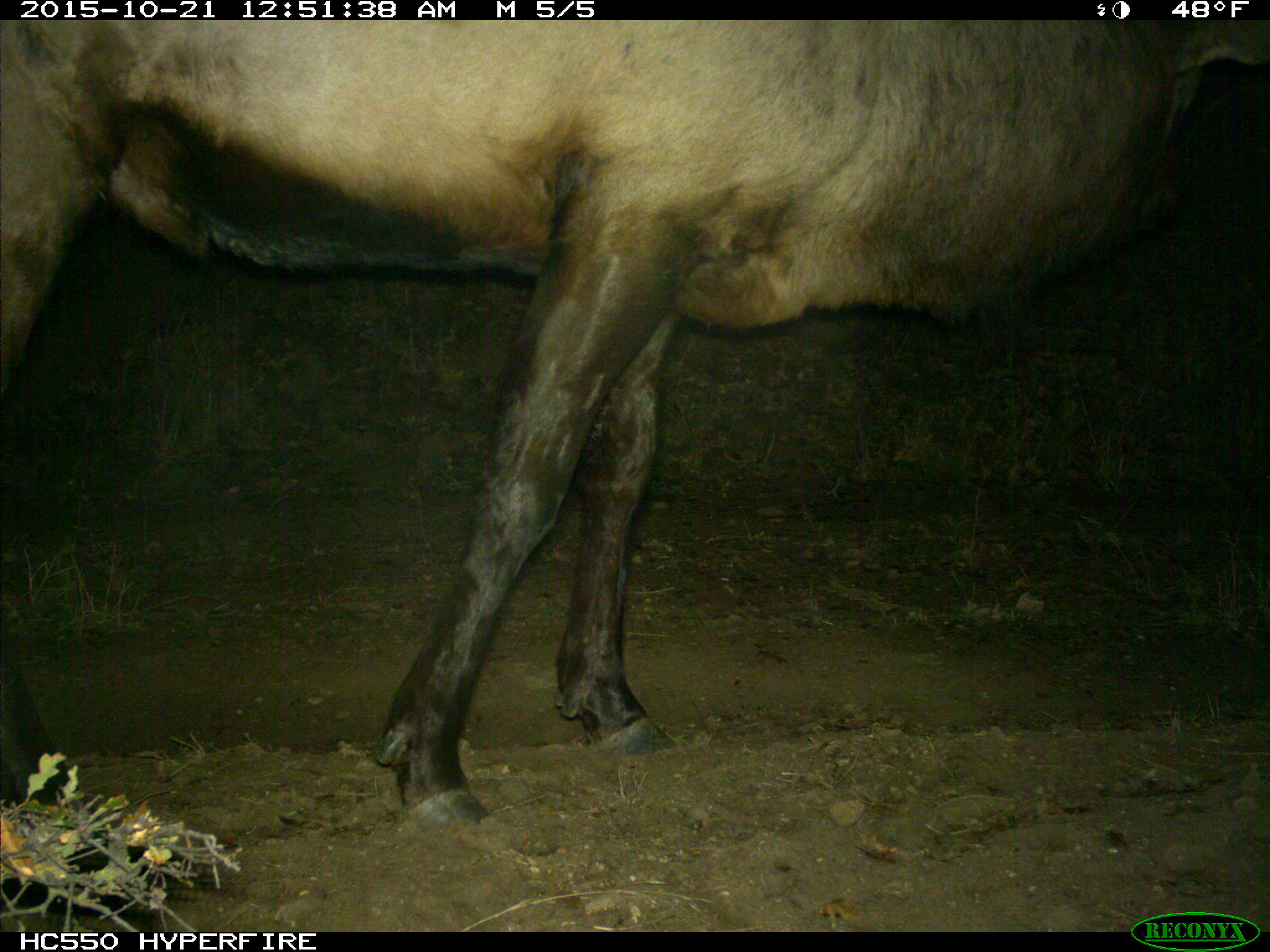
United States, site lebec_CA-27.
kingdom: Animalia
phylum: Chordata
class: Mammalia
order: Artiodactyla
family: Cervidae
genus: Cervus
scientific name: Cervus canadensis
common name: elk